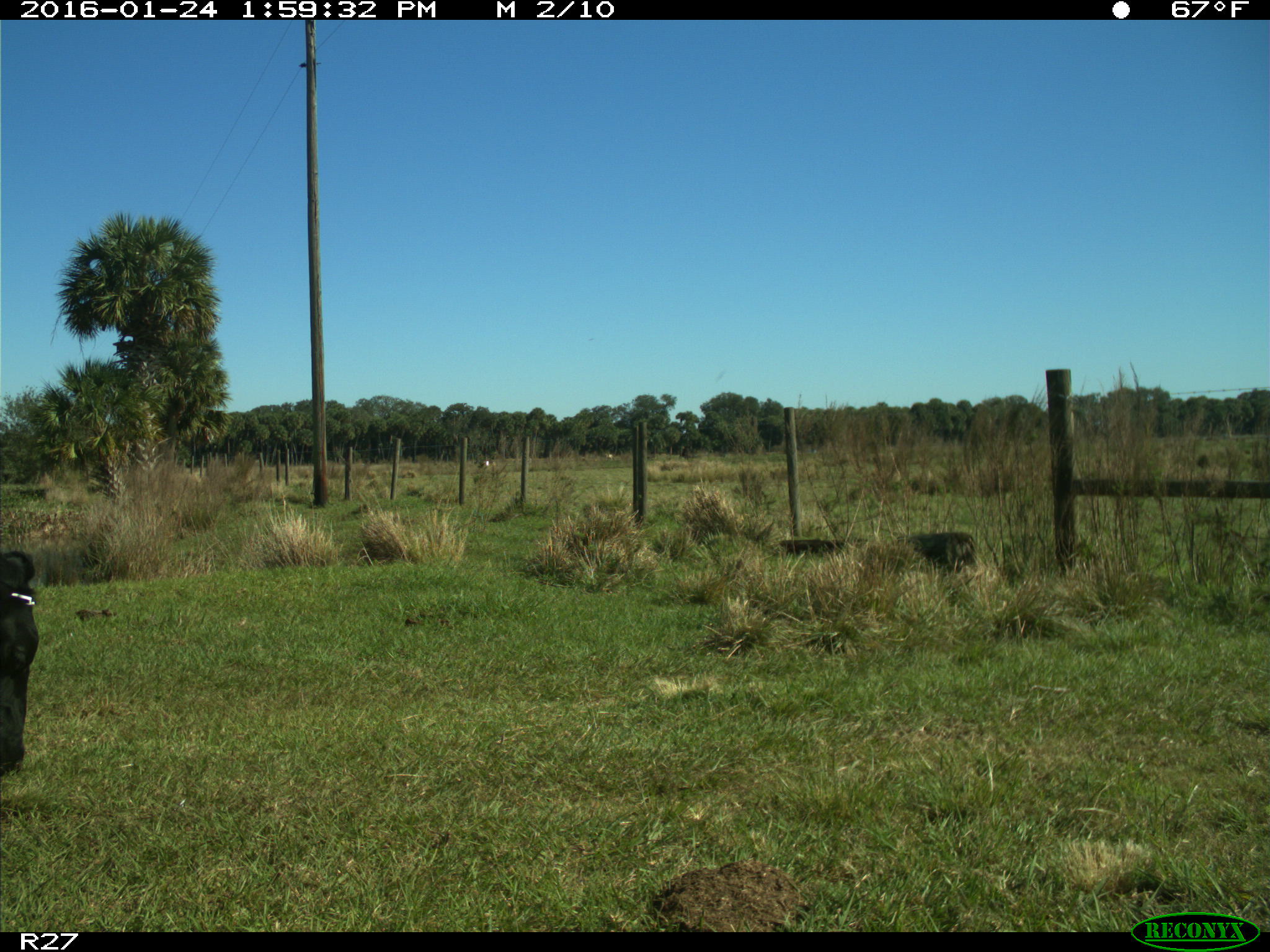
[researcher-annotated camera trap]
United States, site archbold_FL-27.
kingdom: Animalia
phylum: Chordata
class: Mammalia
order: Artiodactyla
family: Bovidae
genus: Bos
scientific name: Bos taurus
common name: domestic cow